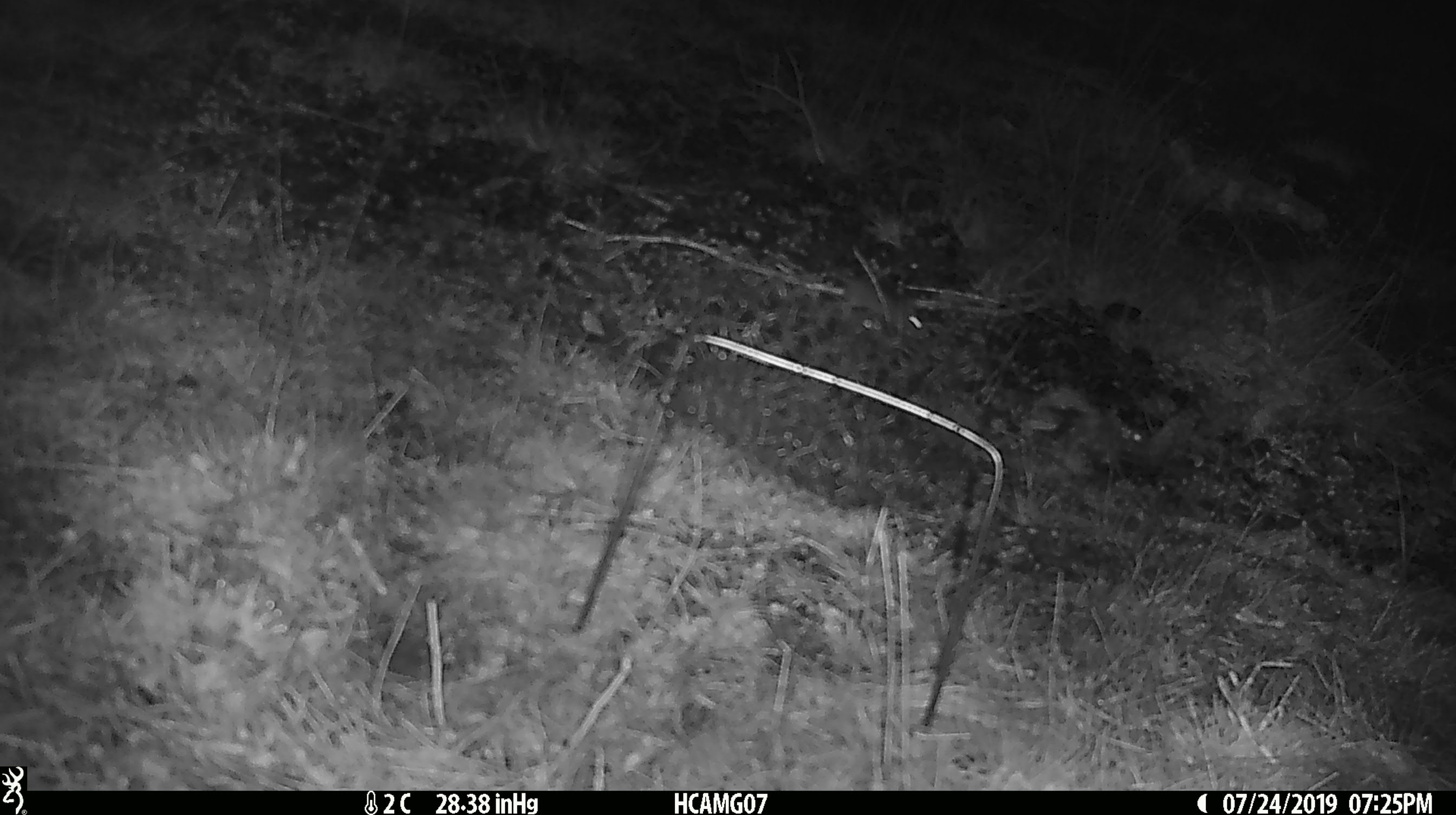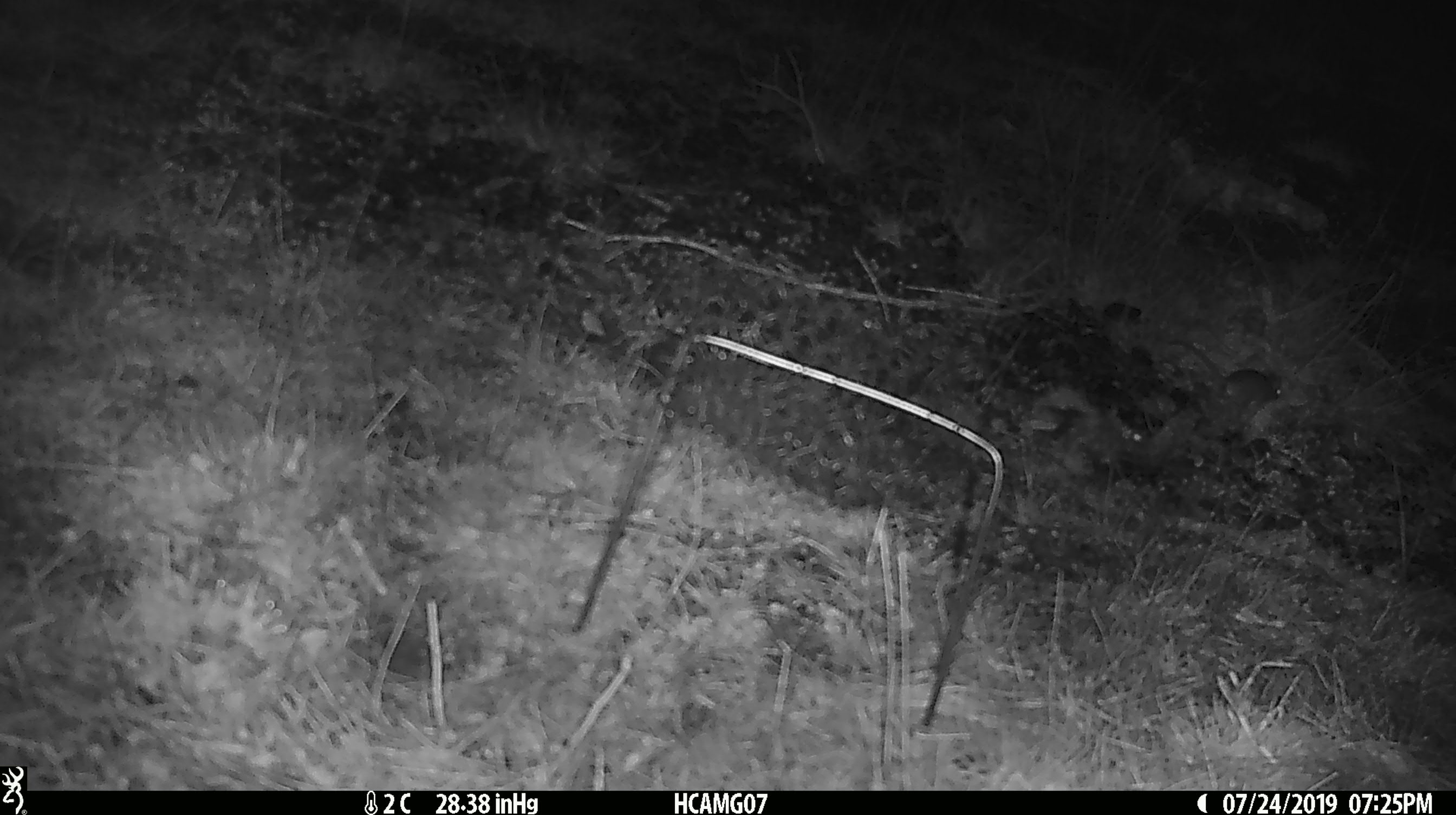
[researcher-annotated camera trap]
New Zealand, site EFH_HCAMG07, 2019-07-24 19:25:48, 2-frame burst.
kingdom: Animalia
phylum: Chordata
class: Mammalia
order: Rodentia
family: Muridae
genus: Mus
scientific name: Mus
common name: mouse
Mouse (Mus).